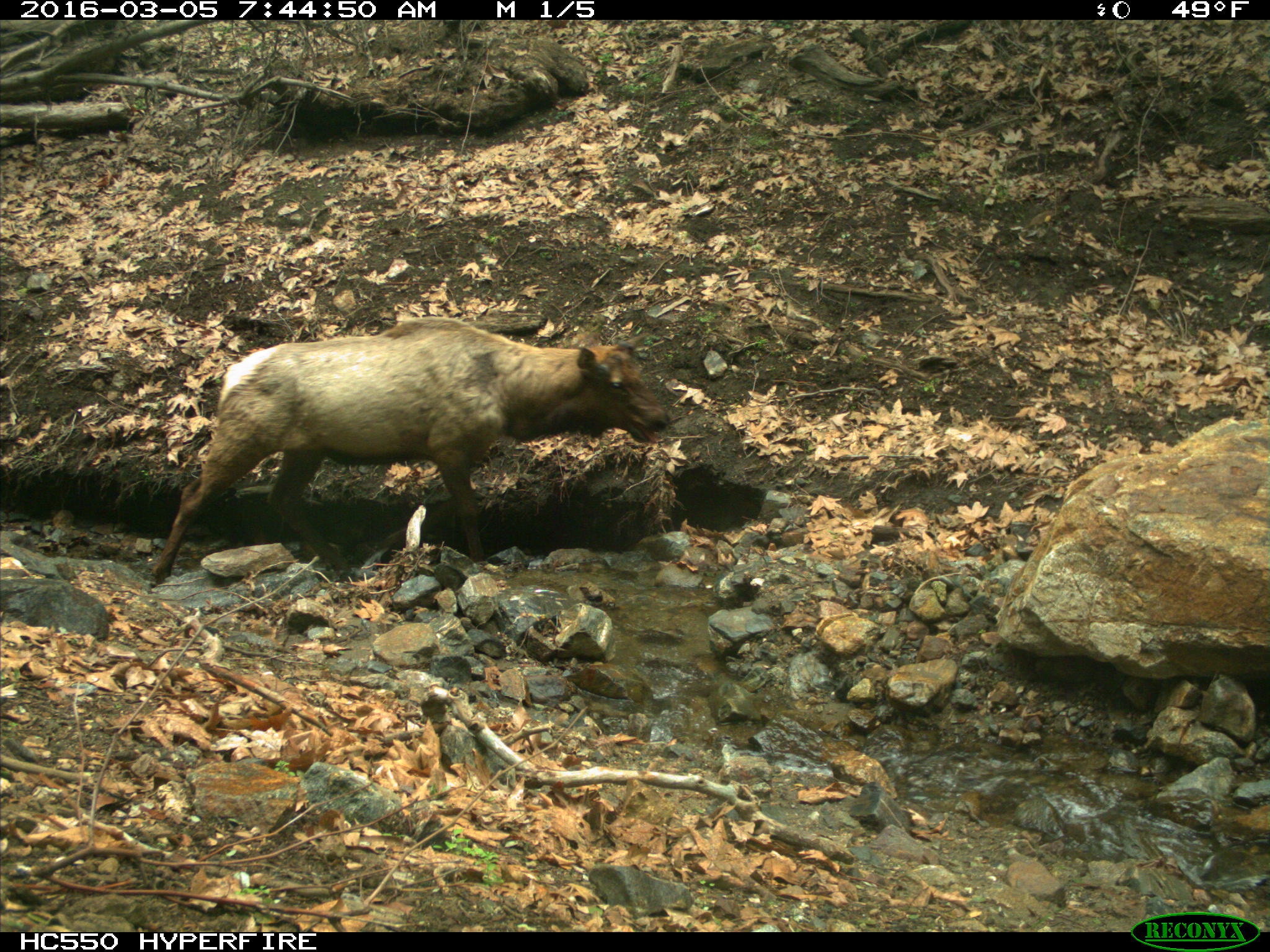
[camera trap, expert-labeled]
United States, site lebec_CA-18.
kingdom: Animalia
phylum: Chordata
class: Mammalia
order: Artiodactyla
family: Cervidae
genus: Cervus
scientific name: Cervus canadensis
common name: elk